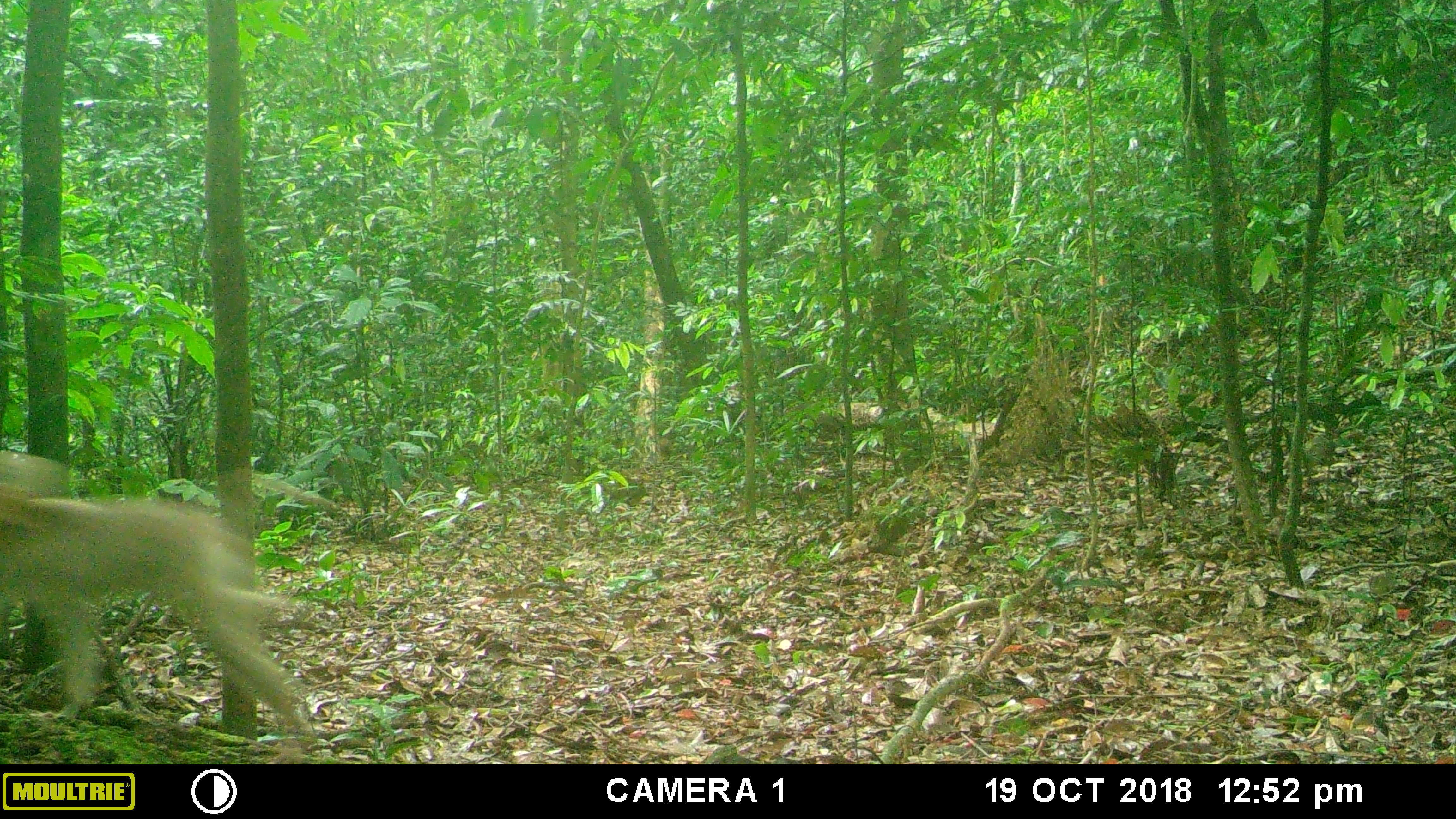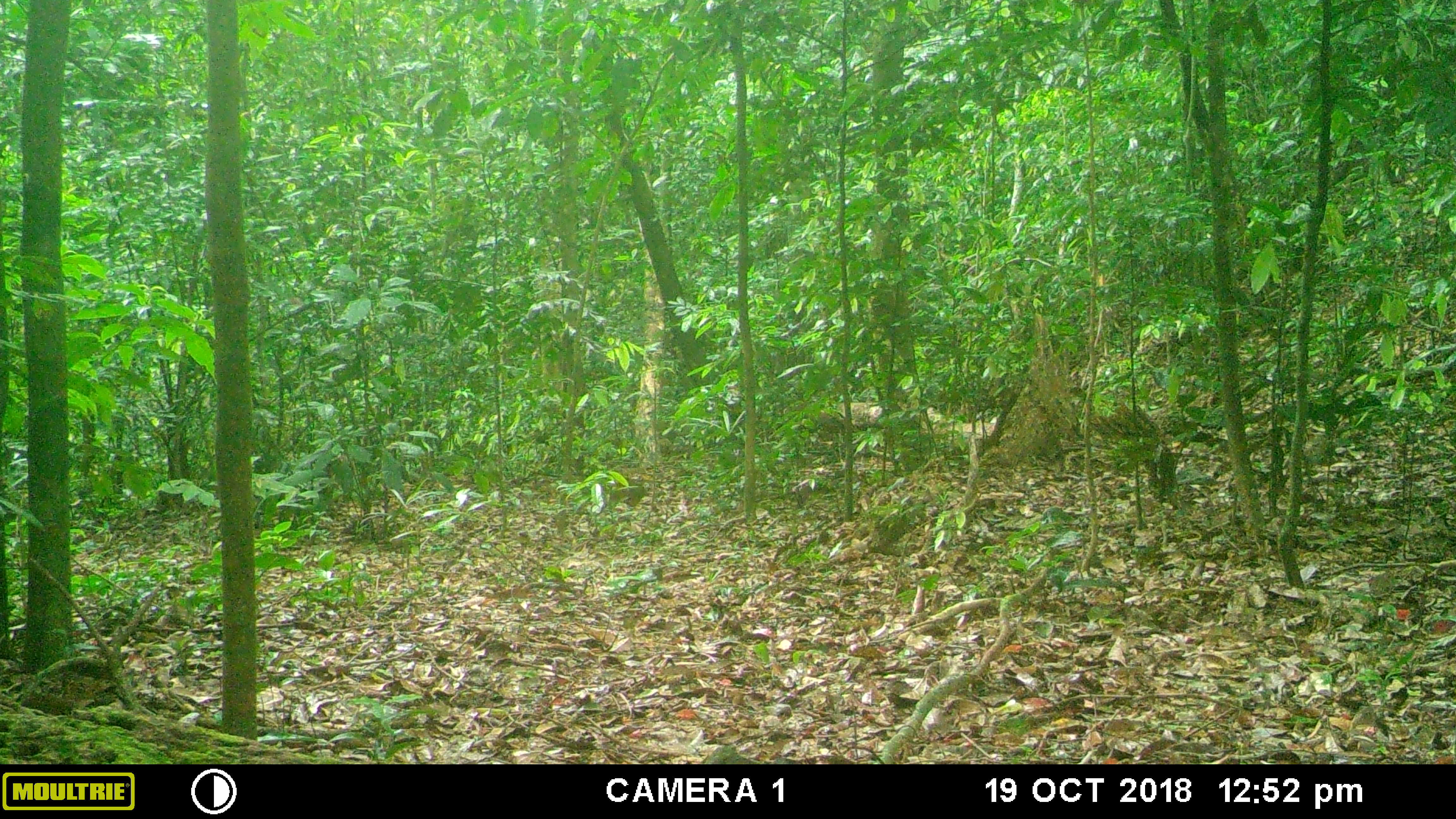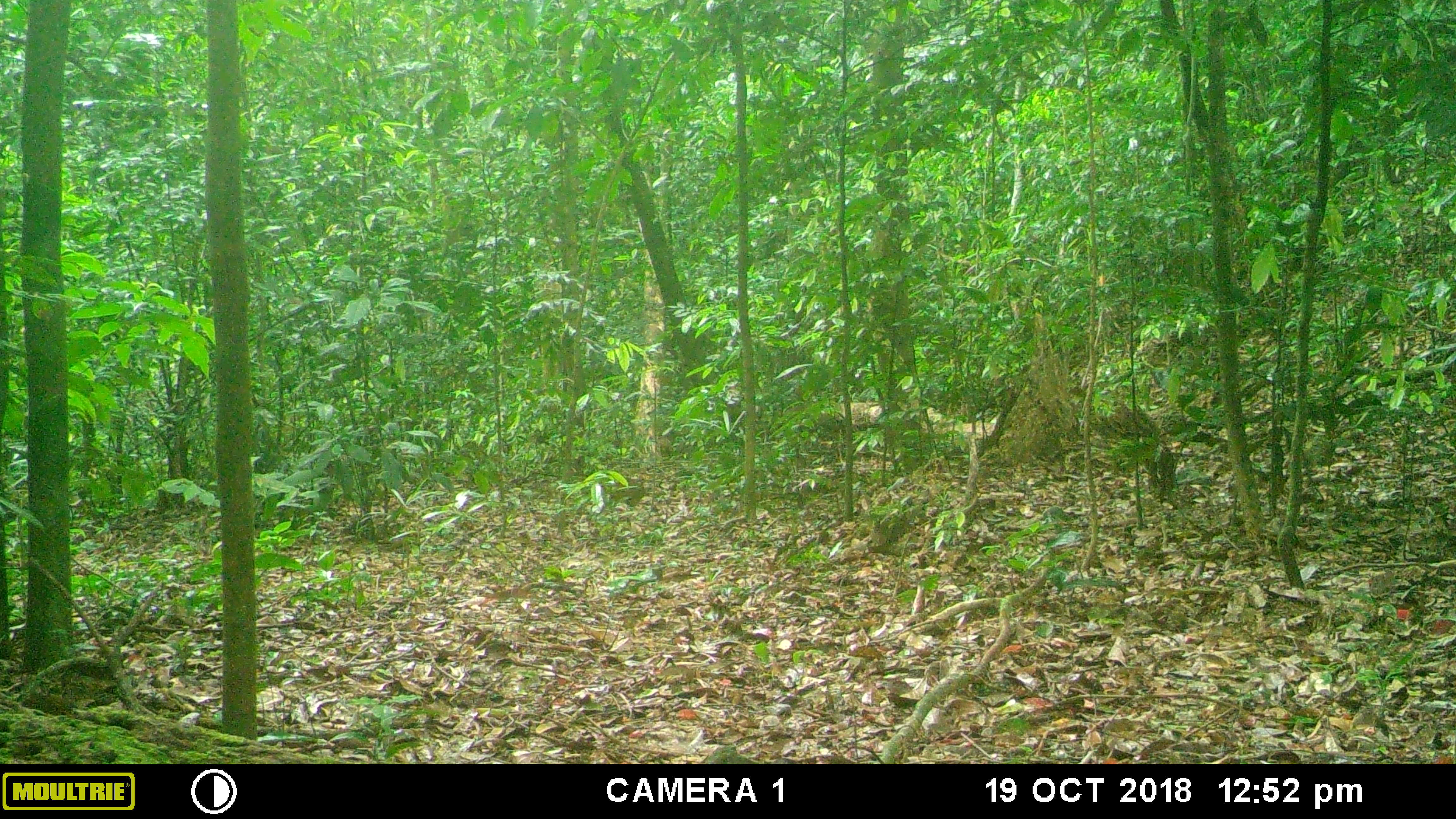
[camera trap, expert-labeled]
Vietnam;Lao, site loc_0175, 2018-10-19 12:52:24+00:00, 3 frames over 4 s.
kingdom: Animalia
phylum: Chordata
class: Mammalia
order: Primates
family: Cercopithecidae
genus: Macaca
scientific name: Macaca nemestrina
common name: pig-tailed macaque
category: pig tailed macaque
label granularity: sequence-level